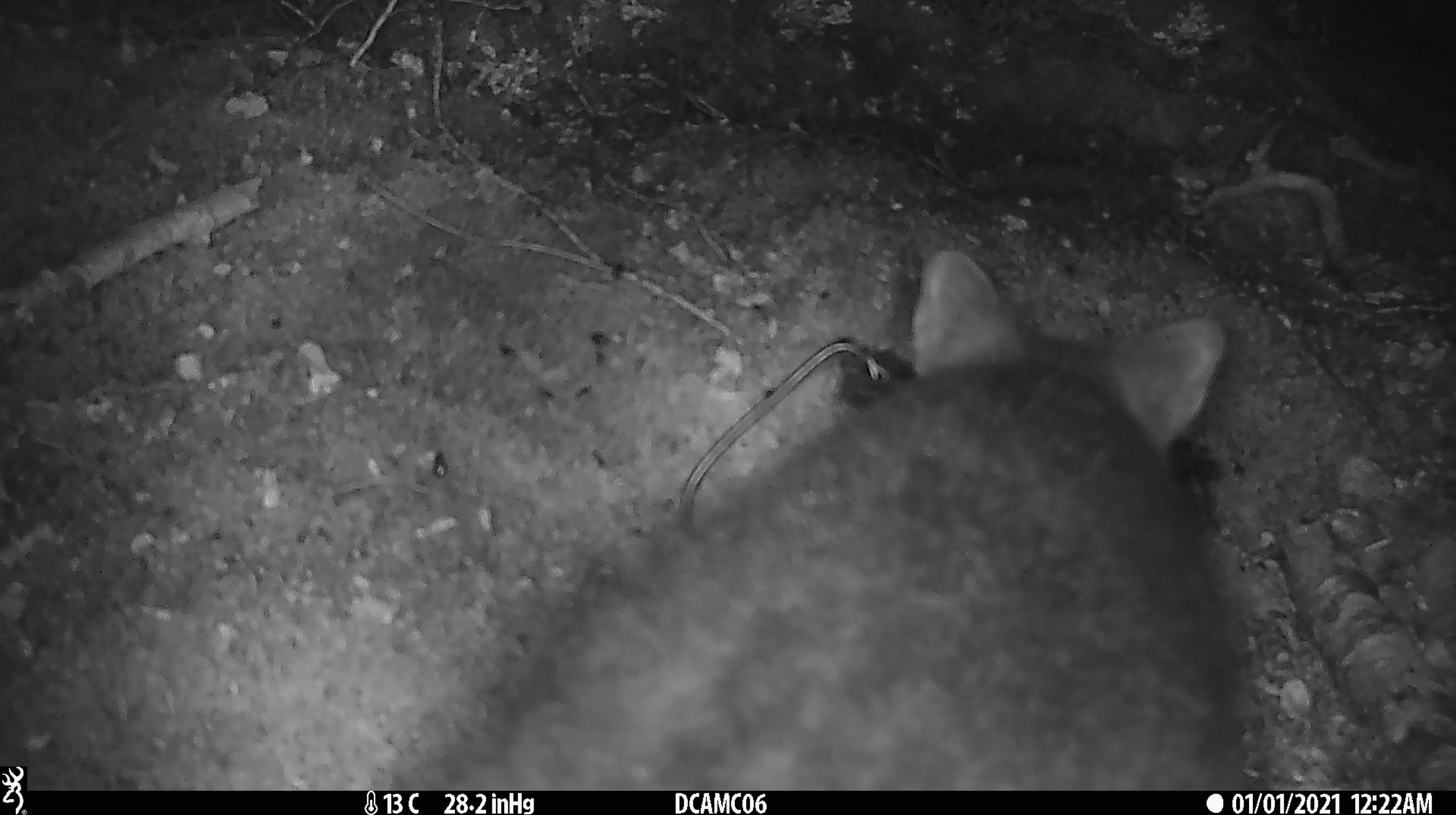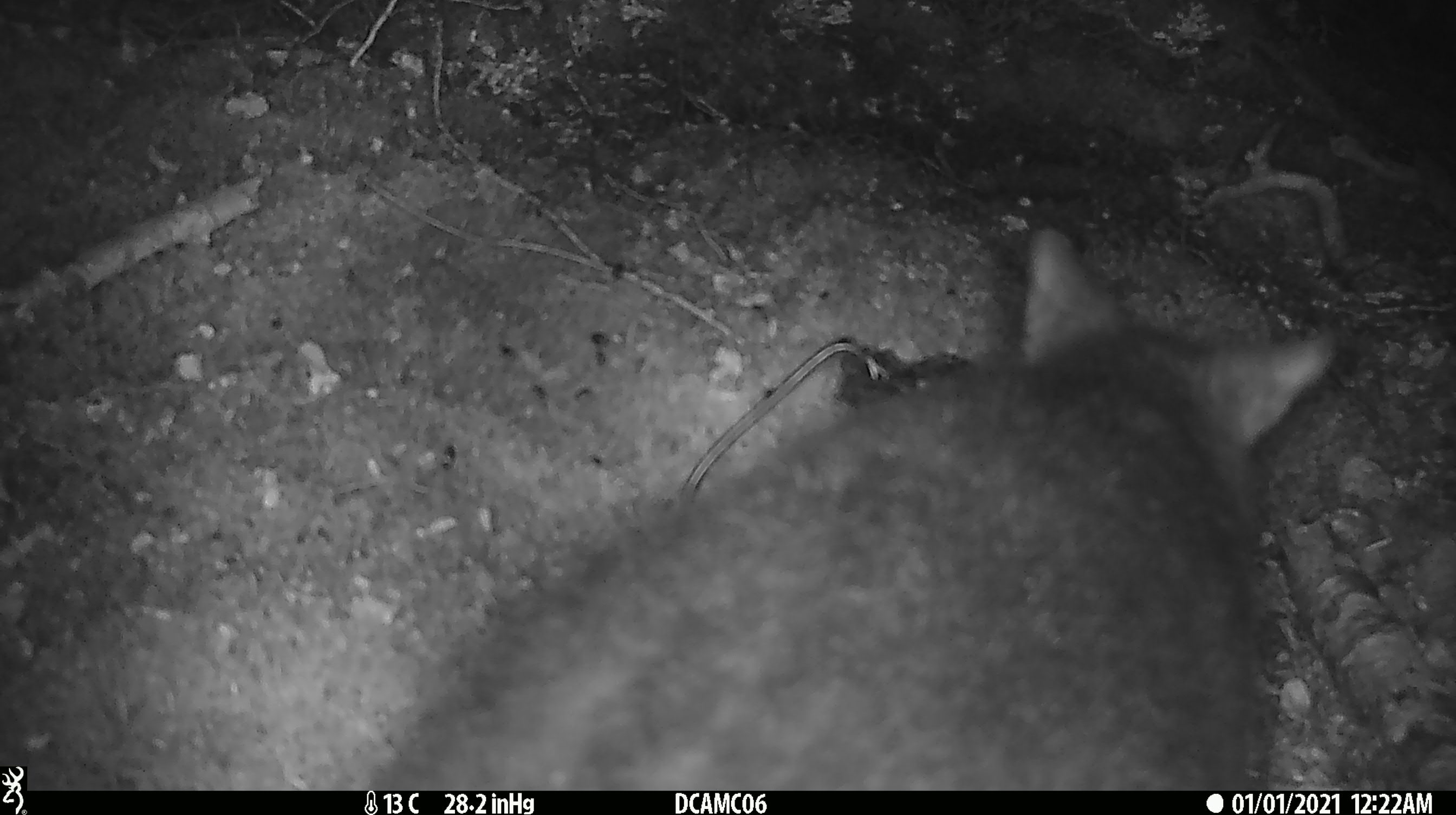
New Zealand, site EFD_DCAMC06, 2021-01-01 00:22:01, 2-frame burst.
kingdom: Animalia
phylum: Chordata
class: Mammalia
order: Diprotodontia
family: Phalangeridae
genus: Trichosurus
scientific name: Trichosurus vulpecula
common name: common brushtail possum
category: possum